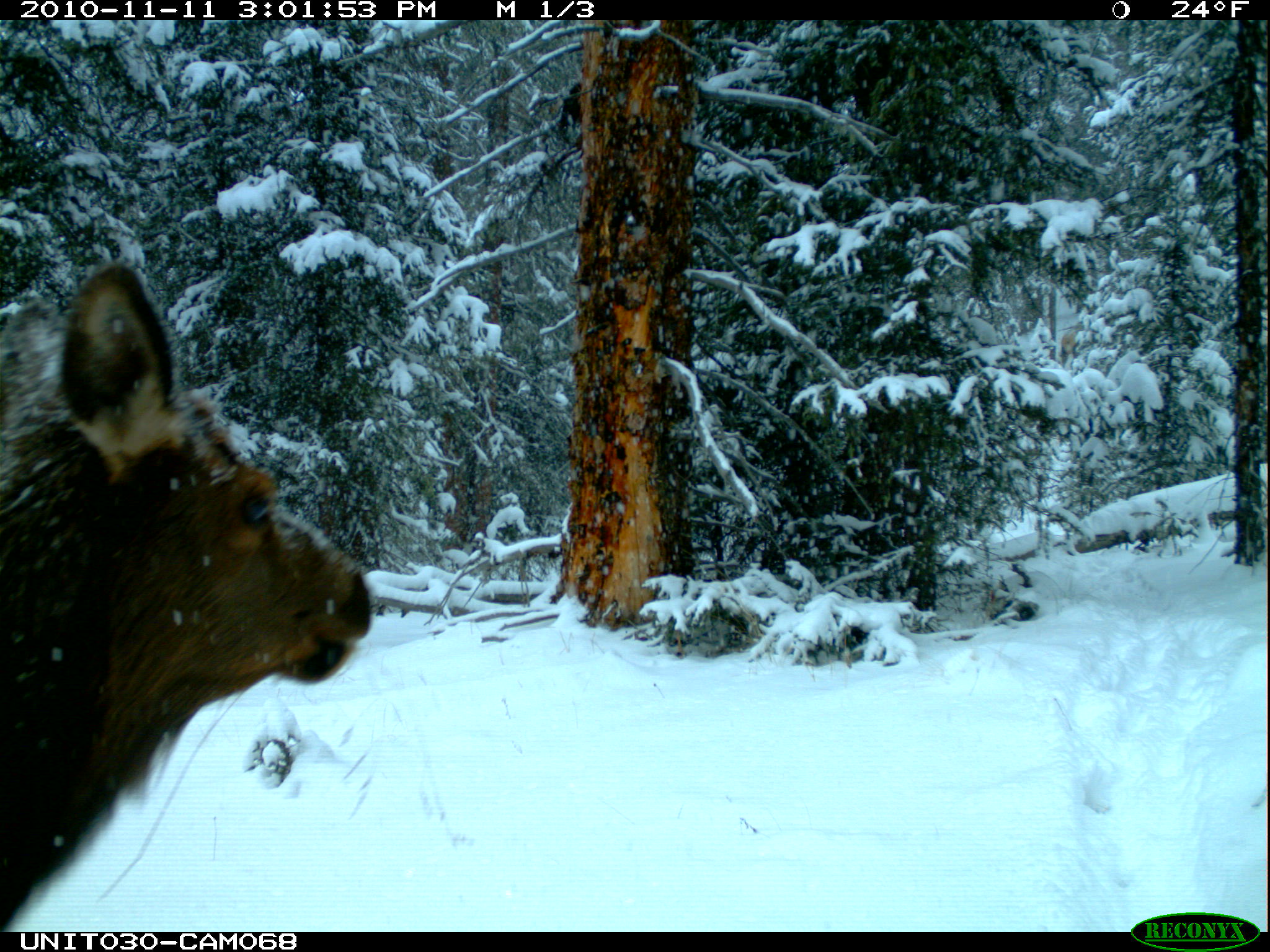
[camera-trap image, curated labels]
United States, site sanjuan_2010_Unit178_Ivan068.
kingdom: Animalia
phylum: Chordata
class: Mammalia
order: Artiodactyla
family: Cervidae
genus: Cervus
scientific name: Cervus elaphus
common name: red deer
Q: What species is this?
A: Cervus elaphus (red deer).